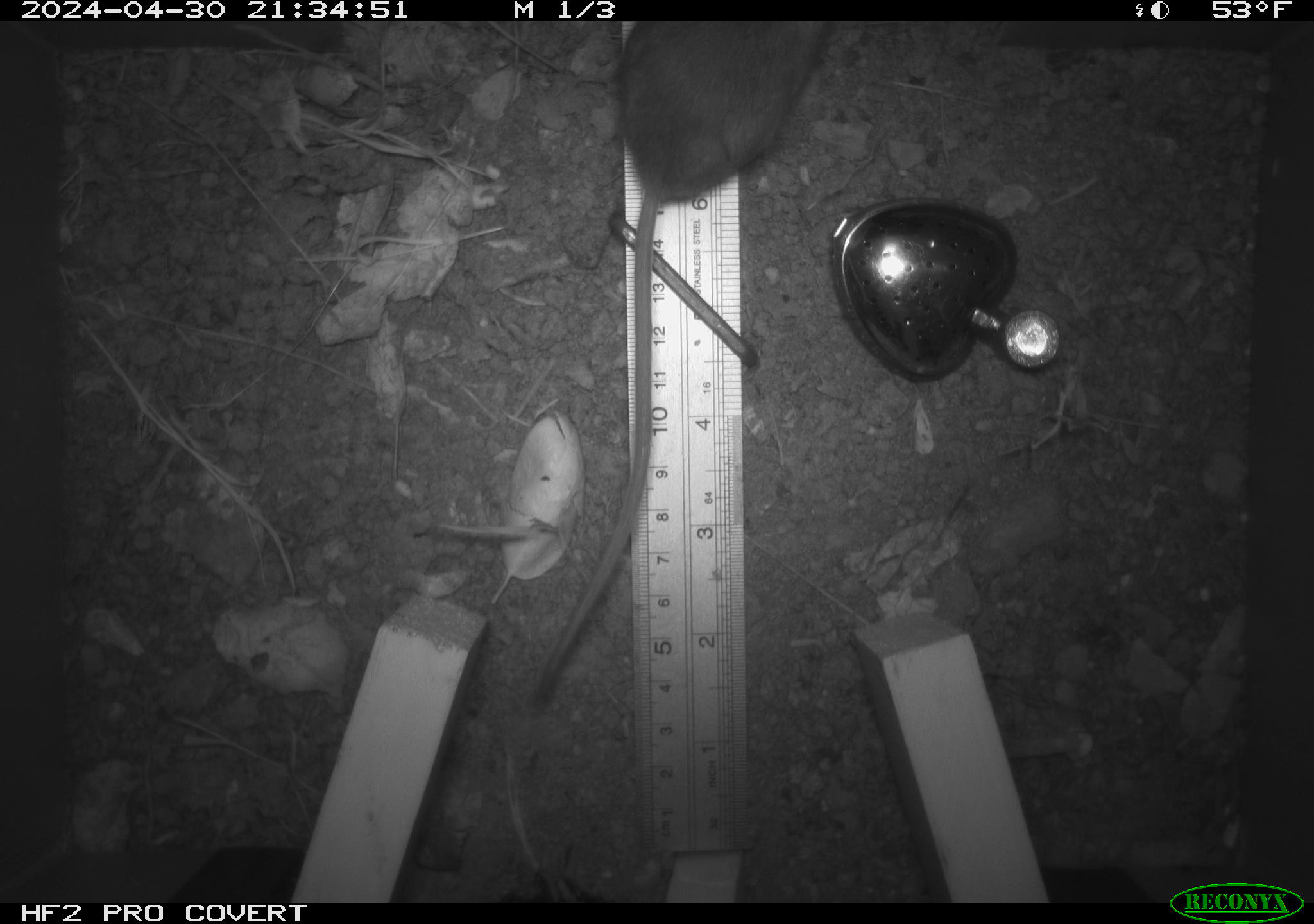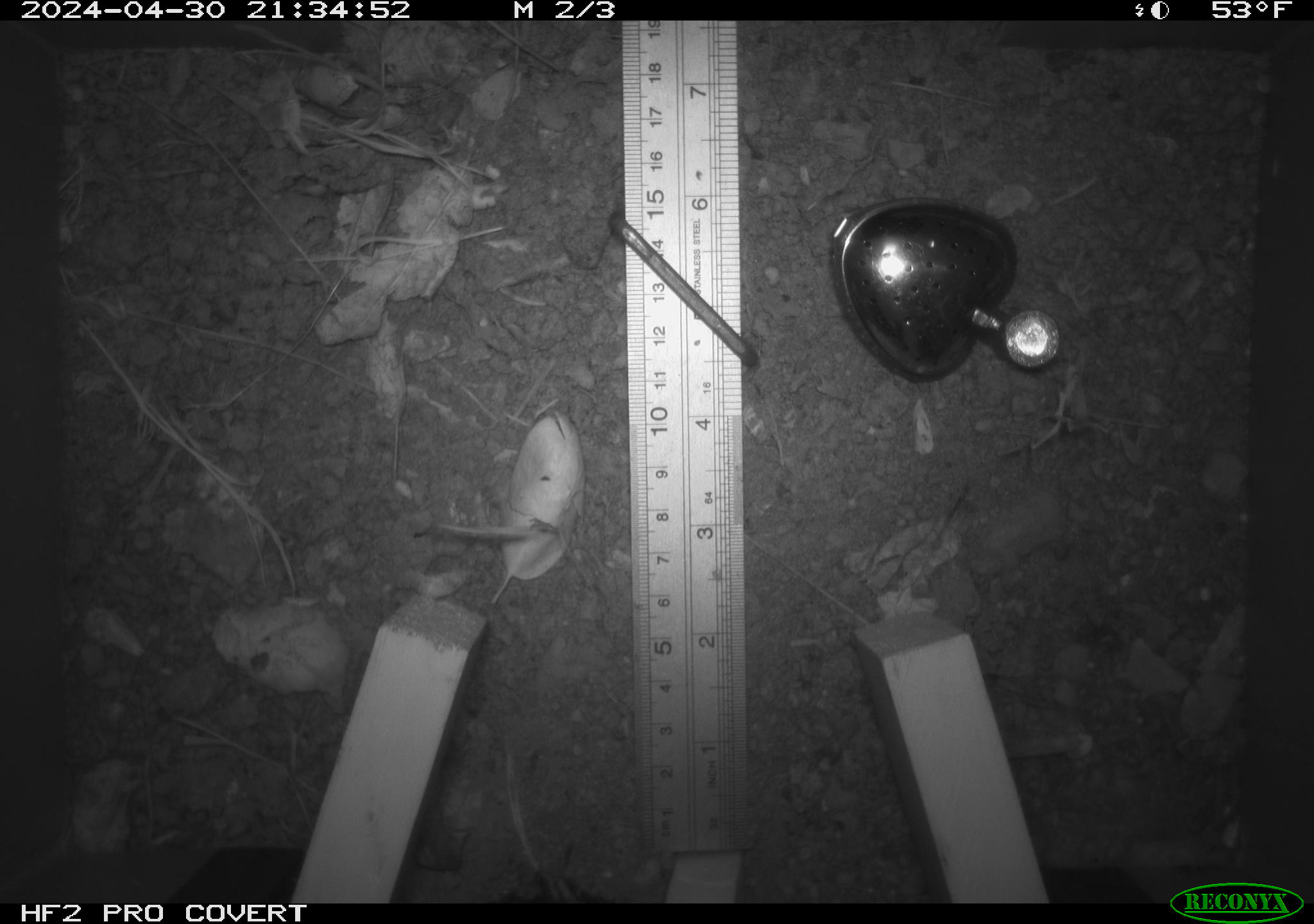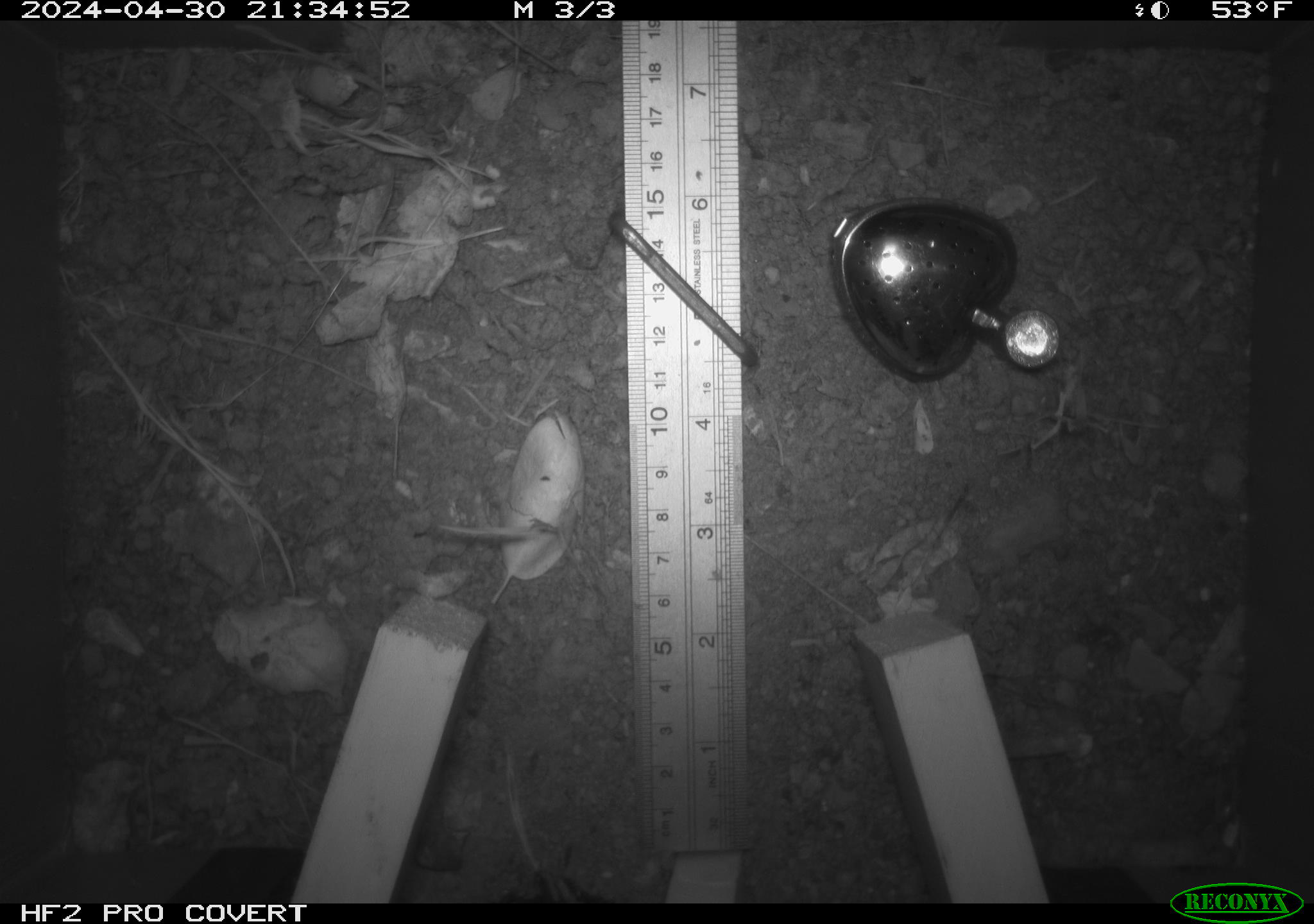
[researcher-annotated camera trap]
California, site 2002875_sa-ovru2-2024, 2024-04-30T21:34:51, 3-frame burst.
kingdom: Animalia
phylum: Chordata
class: Mammalia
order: Rodentia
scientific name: Rodentia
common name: rodent